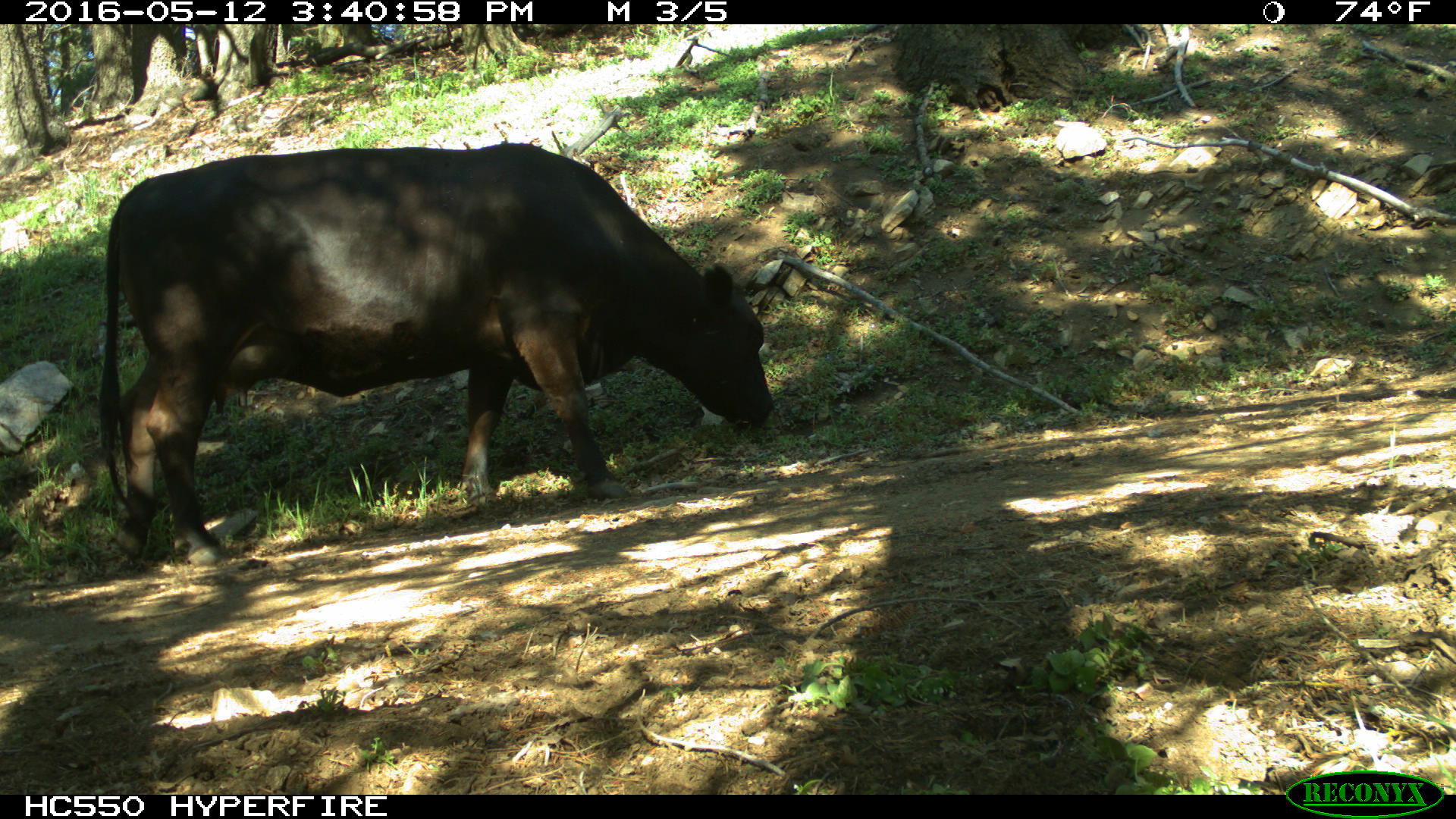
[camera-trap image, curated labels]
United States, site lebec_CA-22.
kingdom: Animalia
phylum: Chordata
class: Mammalia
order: Artiodactyla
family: Bovidae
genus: Bos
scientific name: Bos taurus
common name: domestic cow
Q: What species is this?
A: Bos taurus (domestic cow).